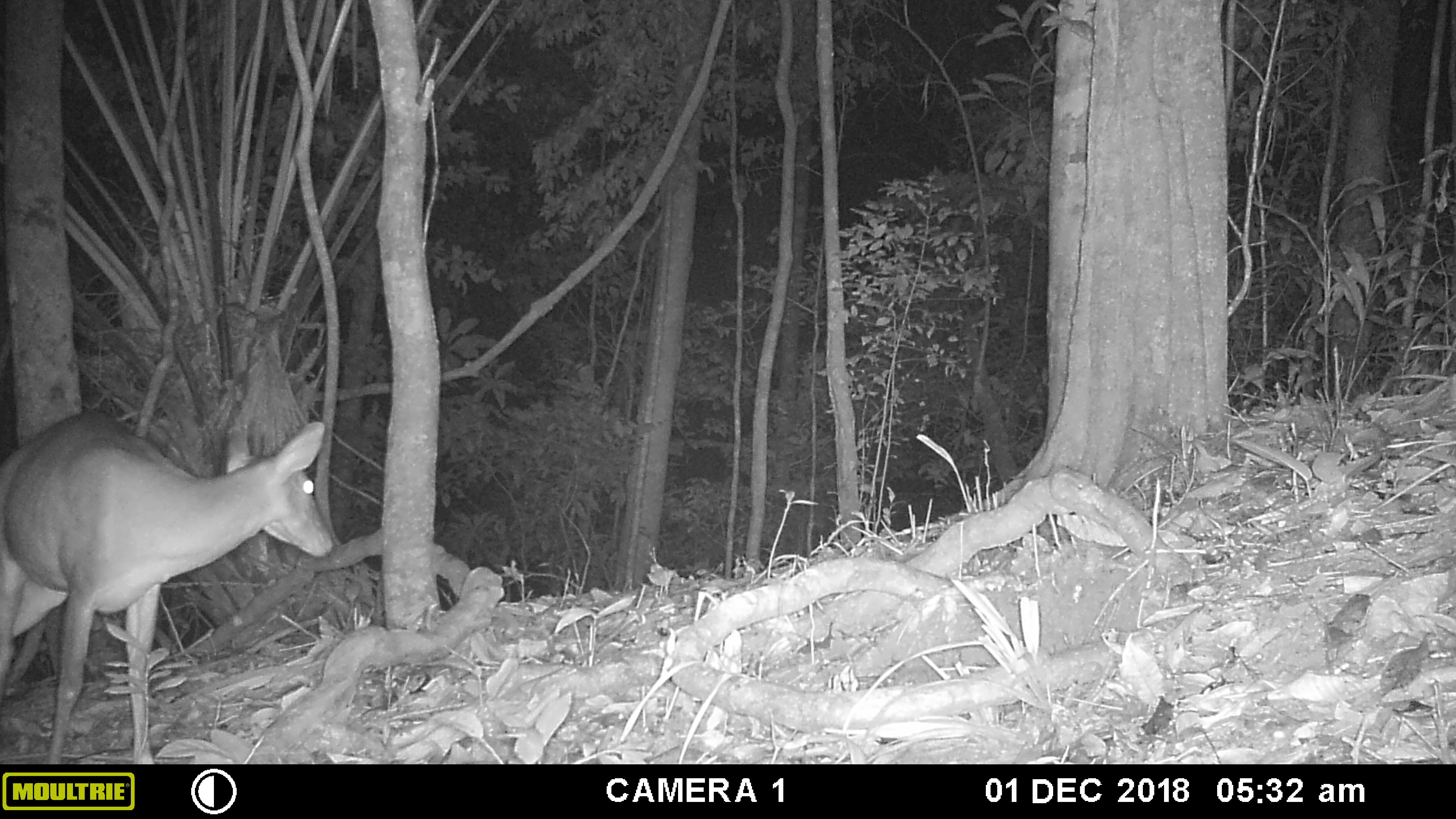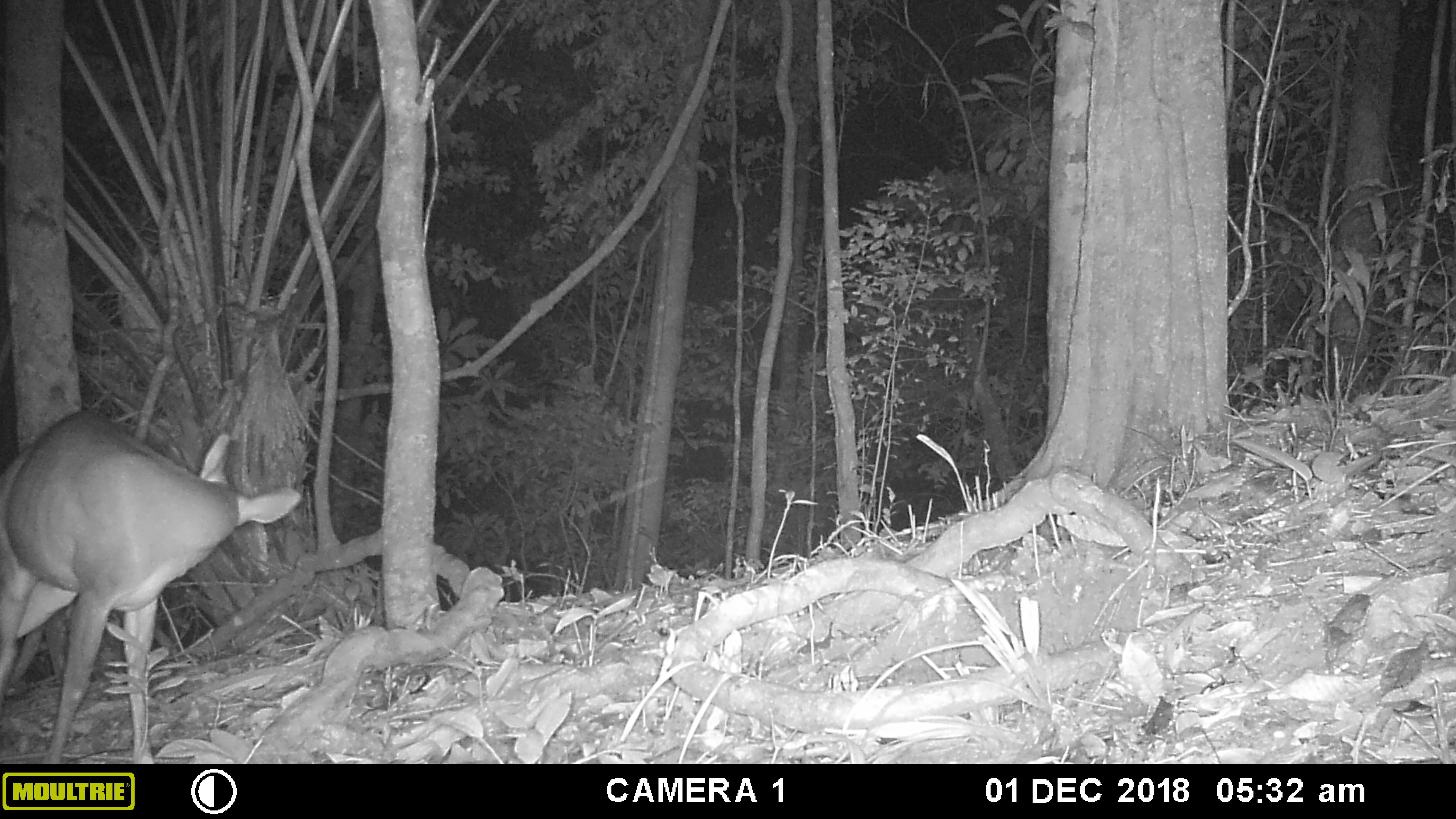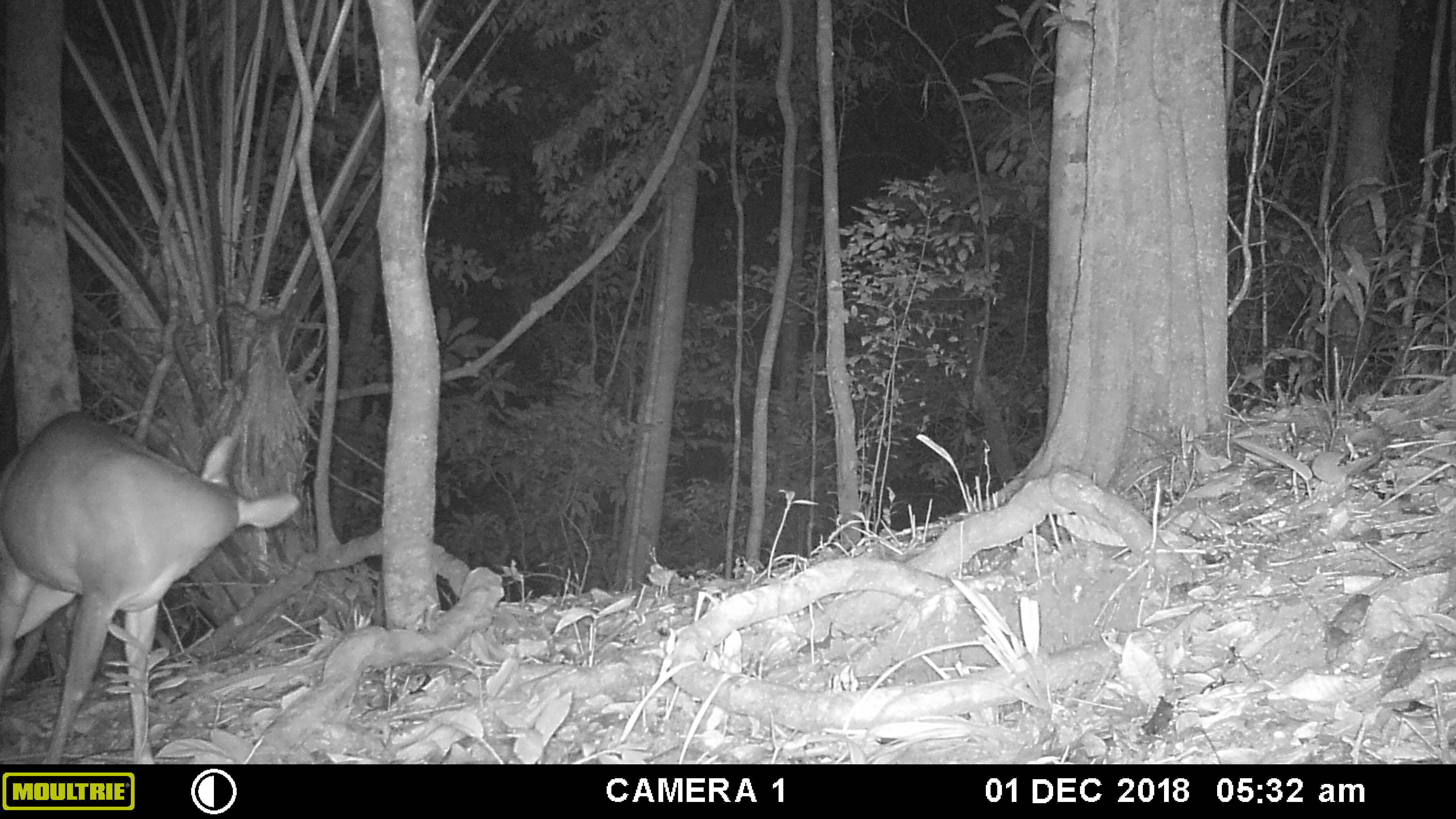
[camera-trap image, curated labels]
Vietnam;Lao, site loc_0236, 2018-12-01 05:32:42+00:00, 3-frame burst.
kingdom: Animalia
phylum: Chordata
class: Mammalia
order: Artiodactyla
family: Cervidae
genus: Muntiacus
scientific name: Muntiacus vuquangensis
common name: large-antlered muntjac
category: large antlered muntjac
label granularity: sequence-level